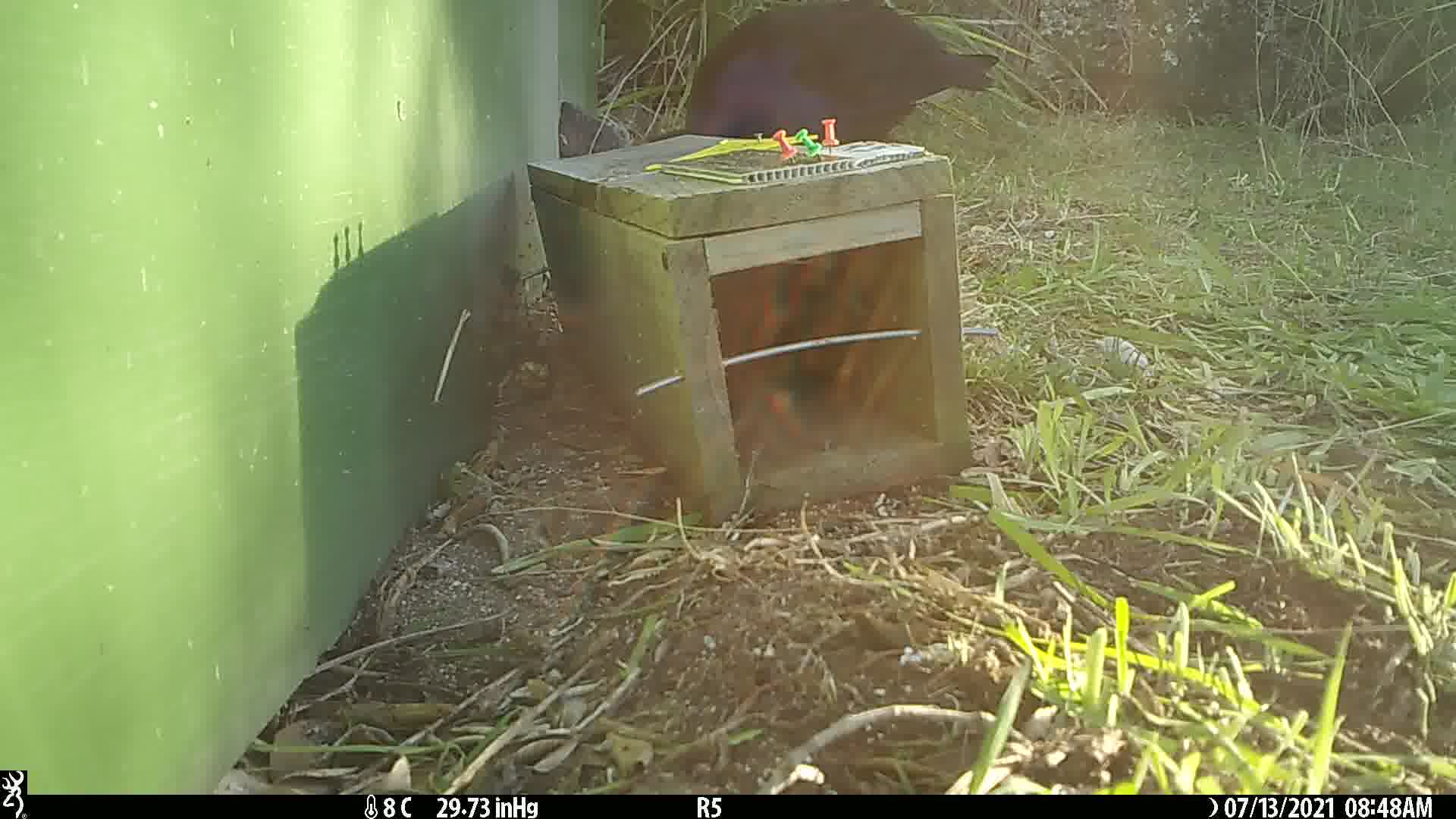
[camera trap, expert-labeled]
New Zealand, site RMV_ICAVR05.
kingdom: Animalia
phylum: Chordata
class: Aves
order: Gruiformes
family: Rallidae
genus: Porphyrio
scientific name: Porphyrio melanotus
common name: australasian swamphen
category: pukeko